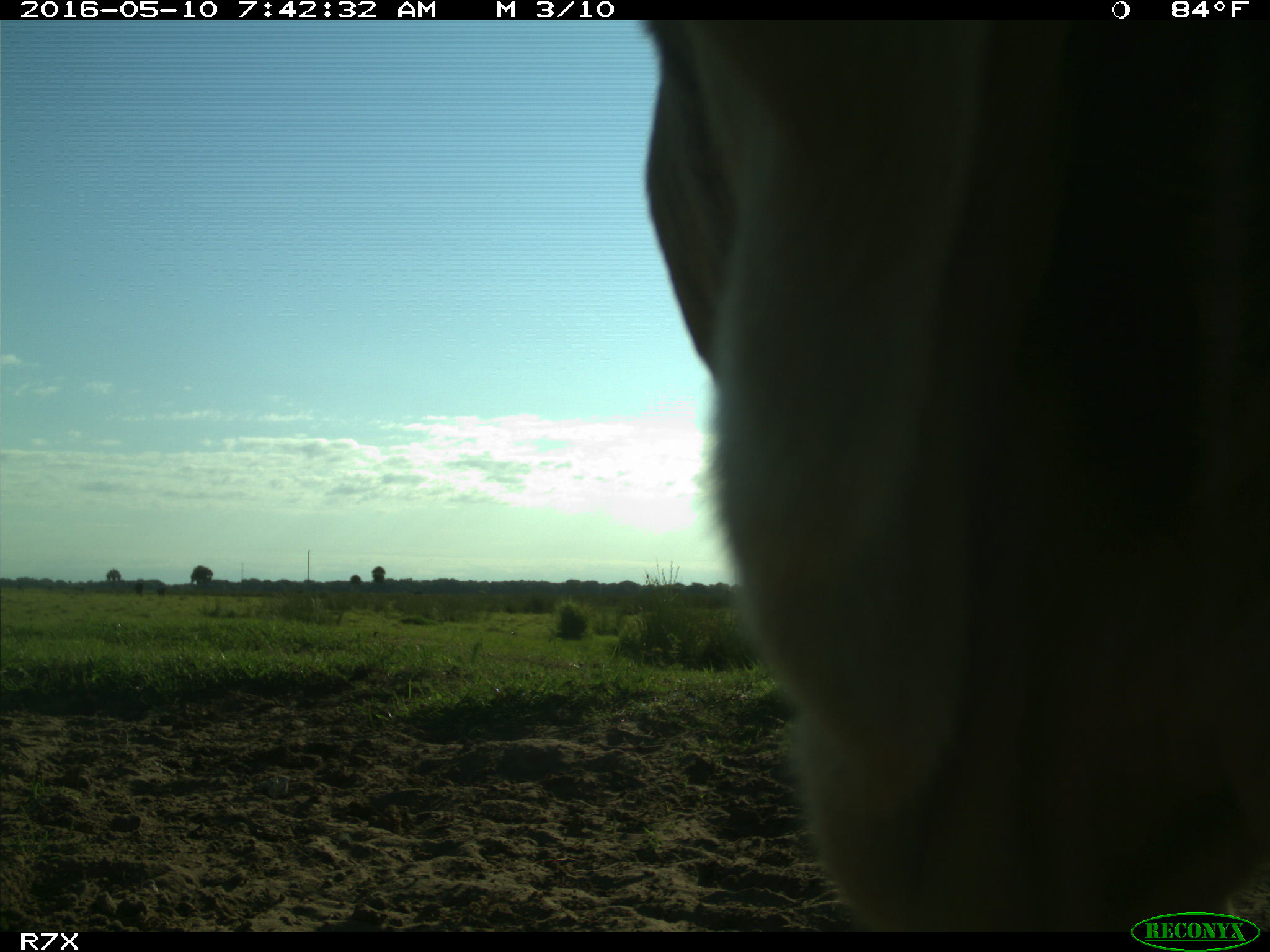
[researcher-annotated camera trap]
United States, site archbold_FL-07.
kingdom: Animalia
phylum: Chordata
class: Mammalia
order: Artiodactyla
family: Bovidae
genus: Bos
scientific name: Bos taurus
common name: domestic cow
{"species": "Bos taurus (domestic cow)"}